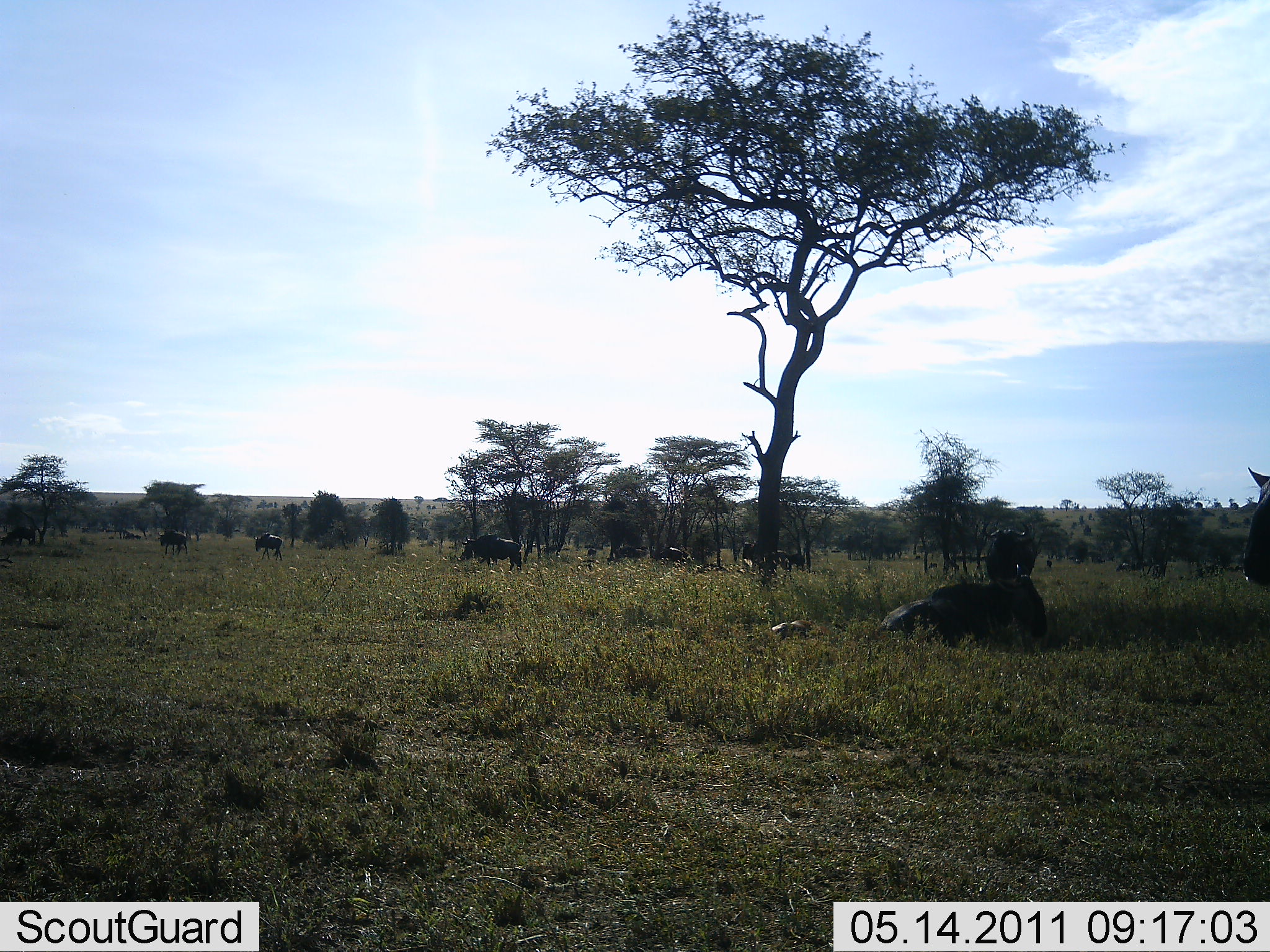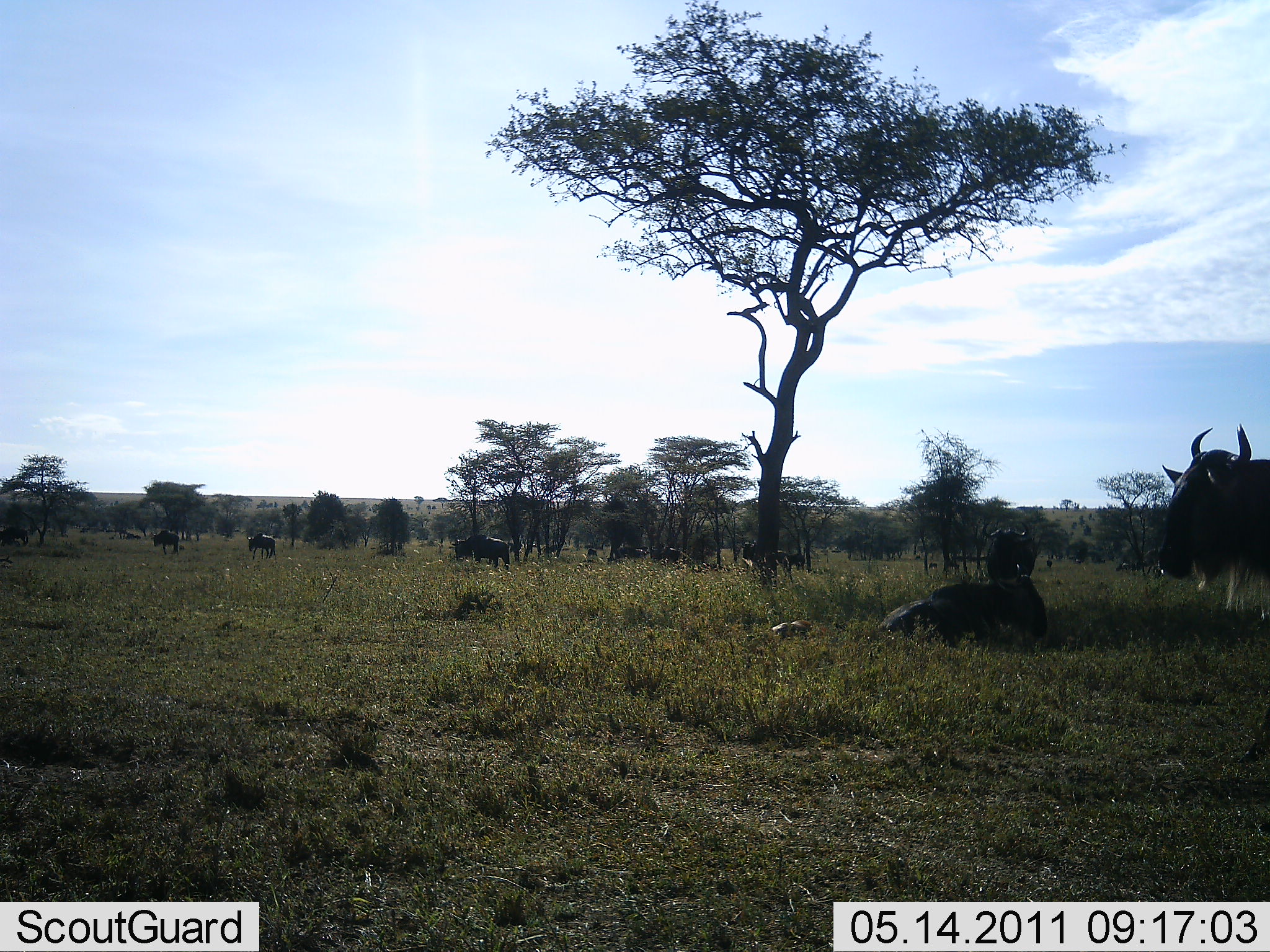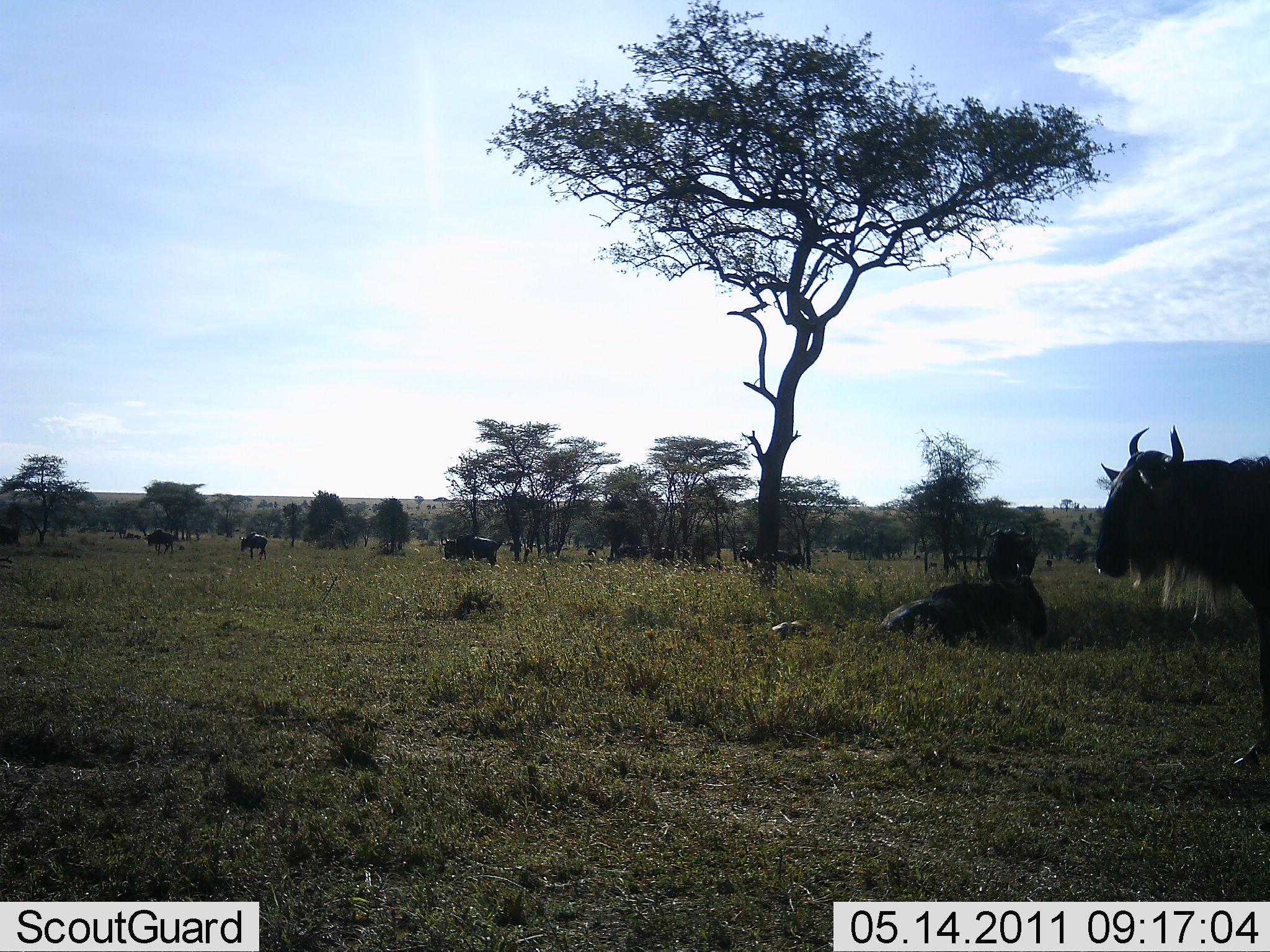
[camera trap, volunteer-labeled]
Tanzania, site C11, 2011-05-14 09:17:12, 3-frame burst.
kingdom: Animalia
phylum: Chordata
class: Mammalia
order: Artiodactyla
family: Bovidae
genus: Connochaetes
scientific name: Connochaetes taurinus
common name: blue wildebeest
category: wildebeest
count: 10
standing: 42%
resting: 58%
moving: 75%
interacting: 0%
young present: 0%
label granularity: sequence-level